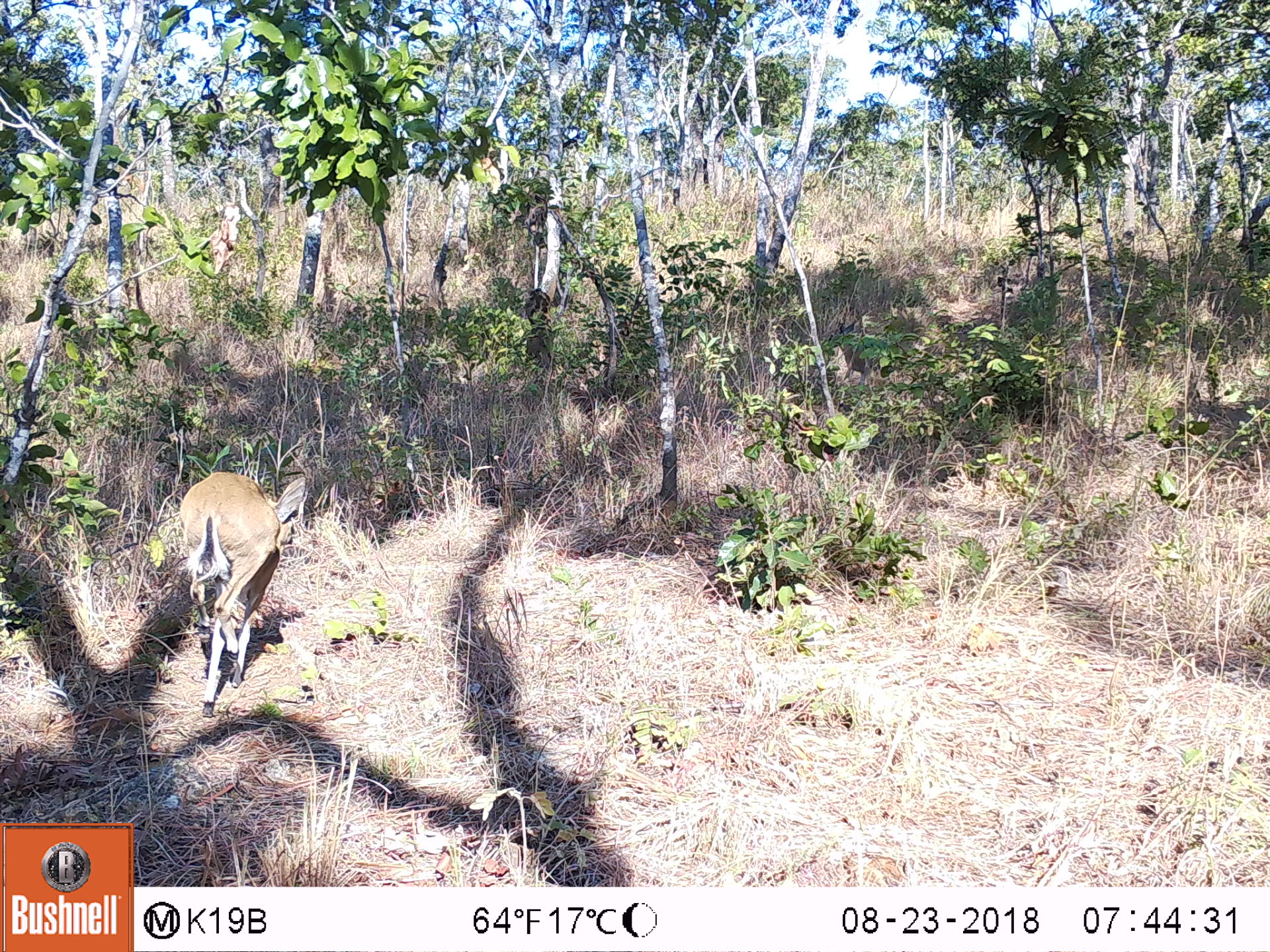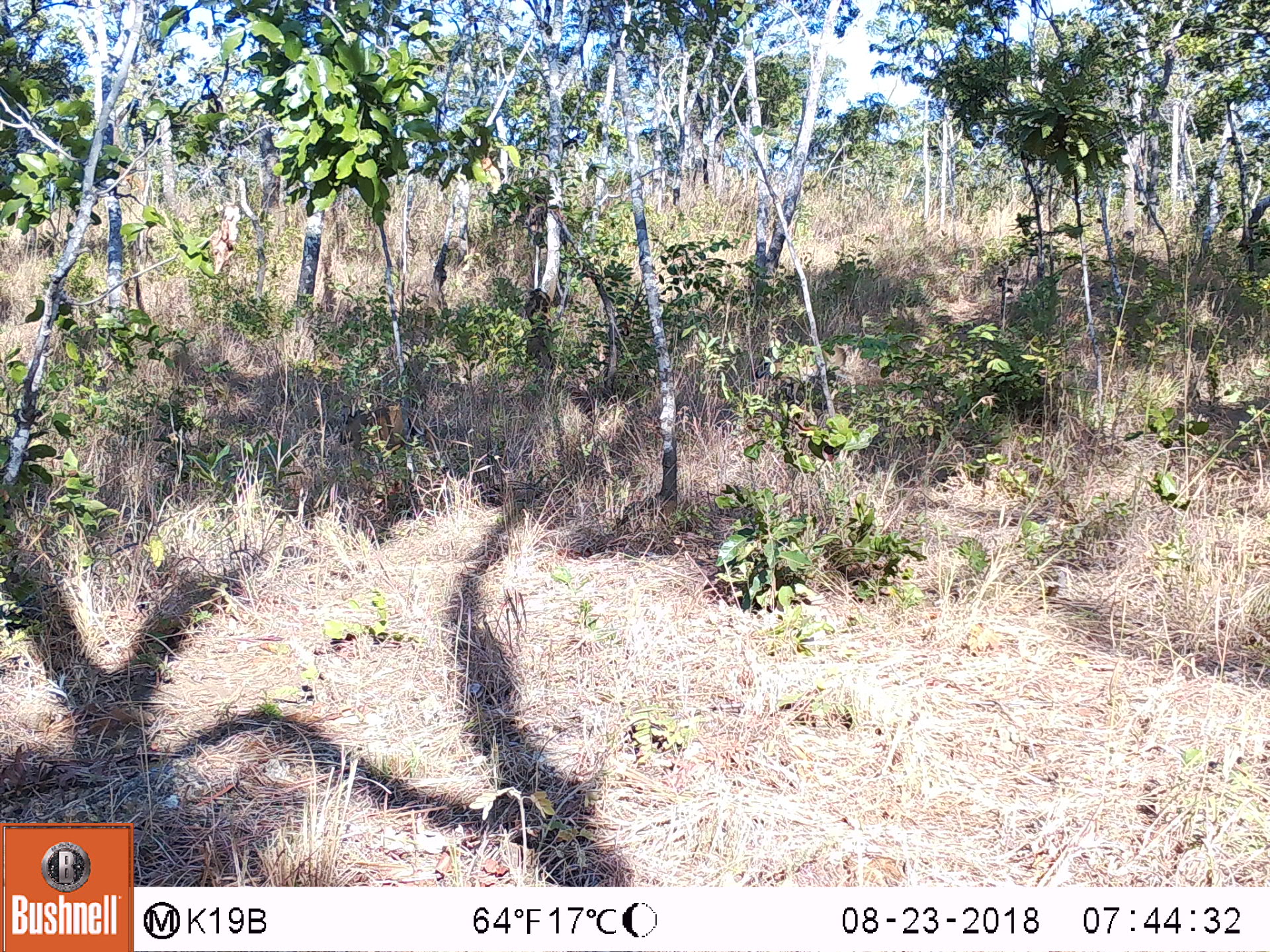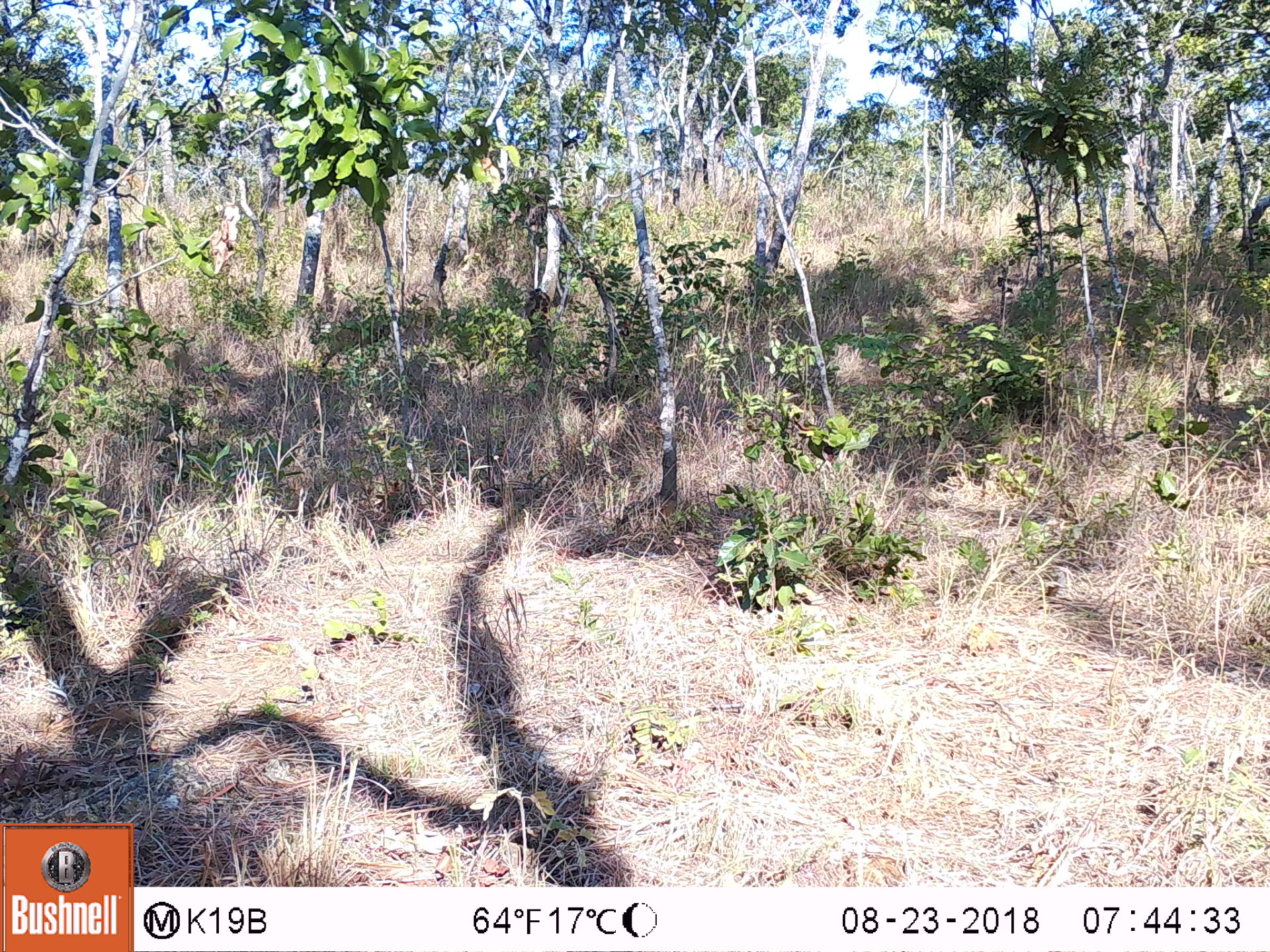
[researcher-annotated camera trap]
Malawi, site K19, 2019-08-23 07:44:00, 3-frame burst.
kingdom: Animalia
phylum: Chordata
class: Mammalia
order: Artiodactyla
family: Bovidae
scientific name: Antilopinae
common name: small antelope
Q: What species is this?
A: Small antelope (Antilopinae).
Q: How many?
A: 1.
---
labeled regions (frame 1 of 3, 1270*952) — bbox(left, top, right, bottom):
small antelope: bbox(176, 466, 309, 718)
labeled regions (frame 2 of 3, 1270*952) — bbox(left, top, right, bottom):
small antelope: bbox(333, 406, 413, 451)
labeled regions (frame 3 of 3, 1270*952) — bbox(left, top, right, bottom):
small antelope: bbox(154, 333, 195, 384)